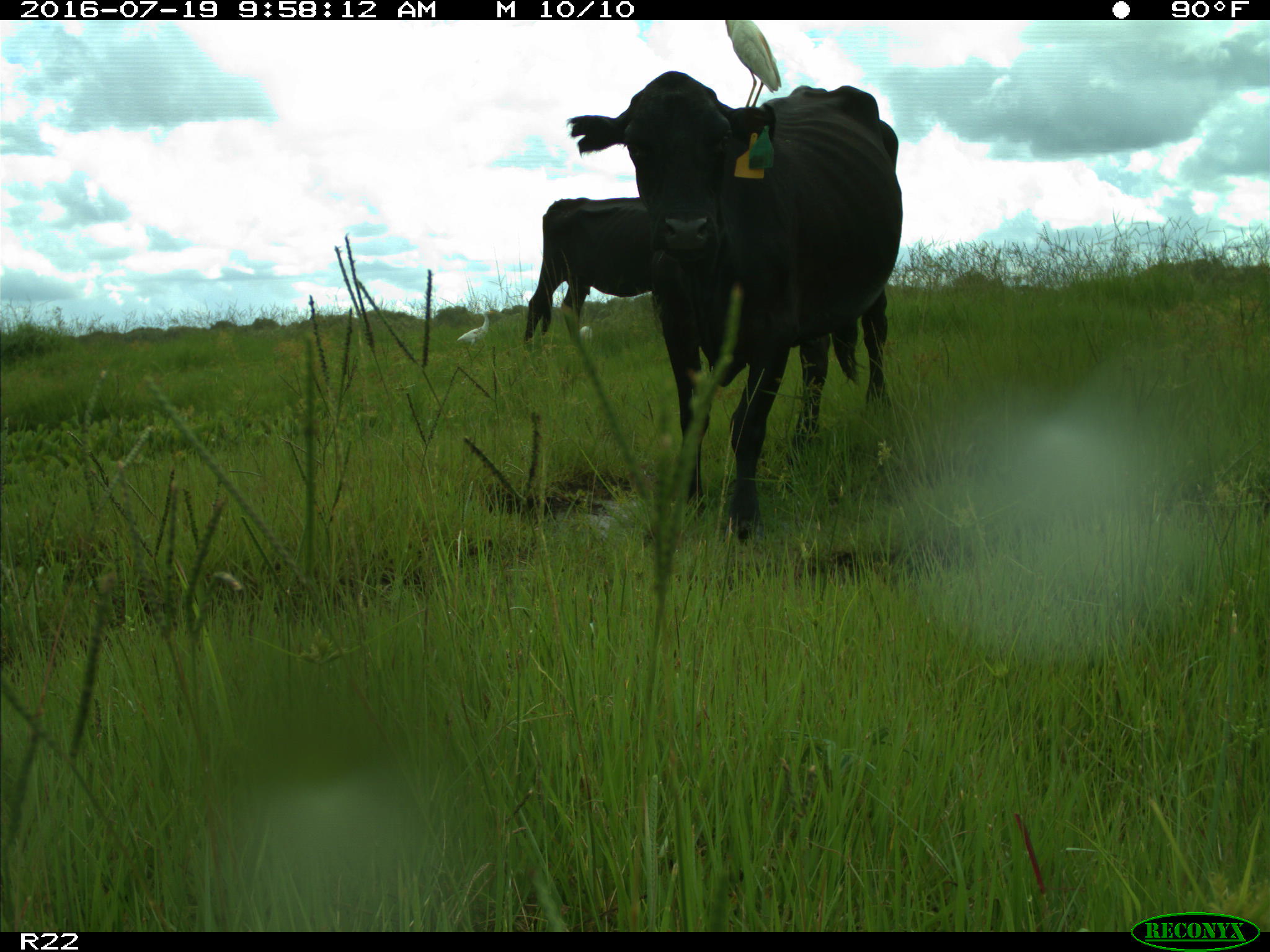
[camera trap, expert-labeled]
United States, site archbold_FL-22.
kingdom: Animalia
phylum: Chordata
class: Mammalia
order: Artiodactyla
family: Bovidae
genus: Bos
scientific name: Bos taurus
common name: domestic cow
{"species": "Bos taurus (domestic cow)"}